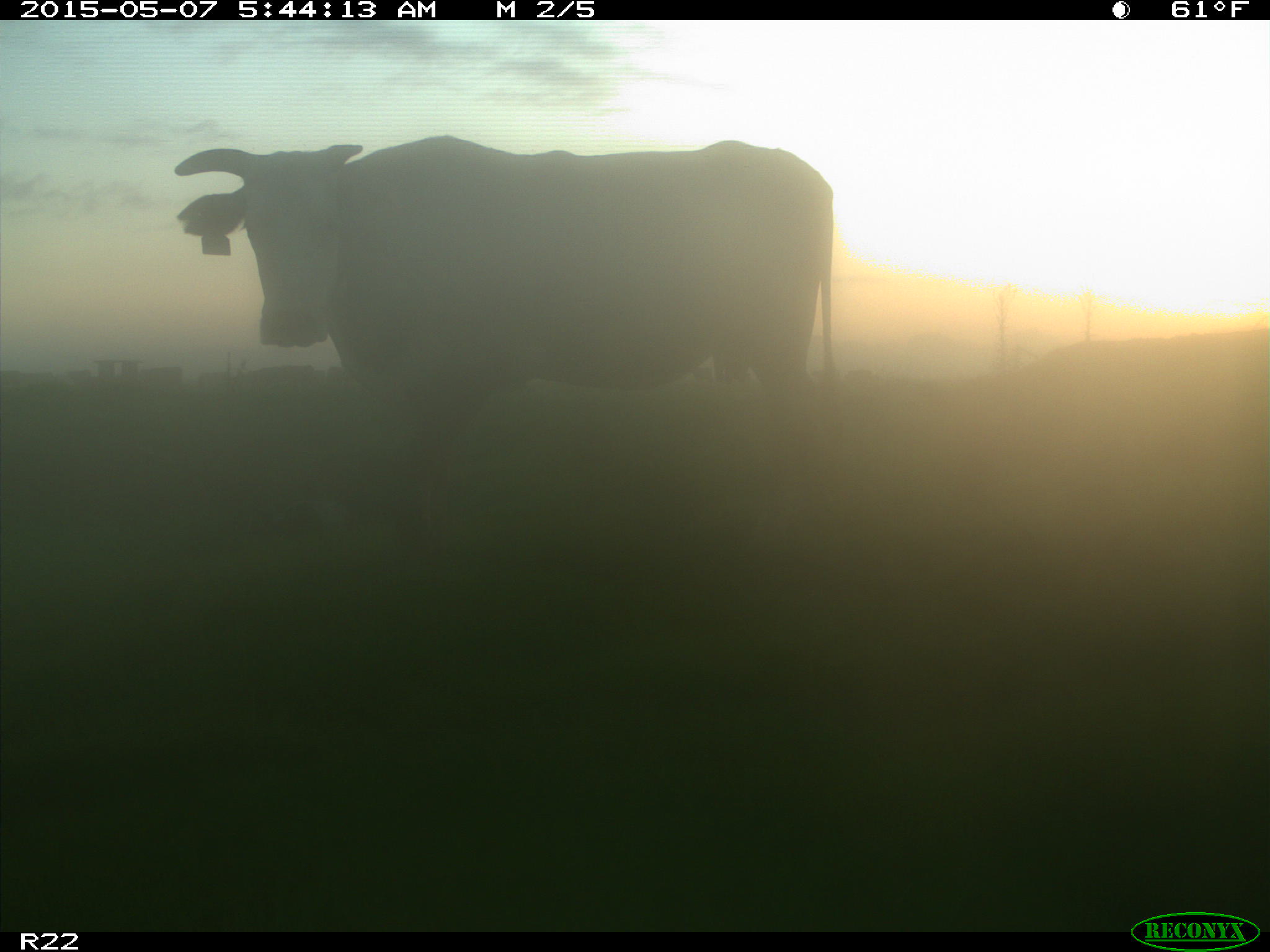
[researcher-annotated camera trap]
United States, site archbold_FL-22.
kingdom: Animalia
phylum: Chordata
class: Mammalia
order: Artiodactyla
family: Bovidae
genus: Bos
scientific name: Bos taurus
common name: domestic cow